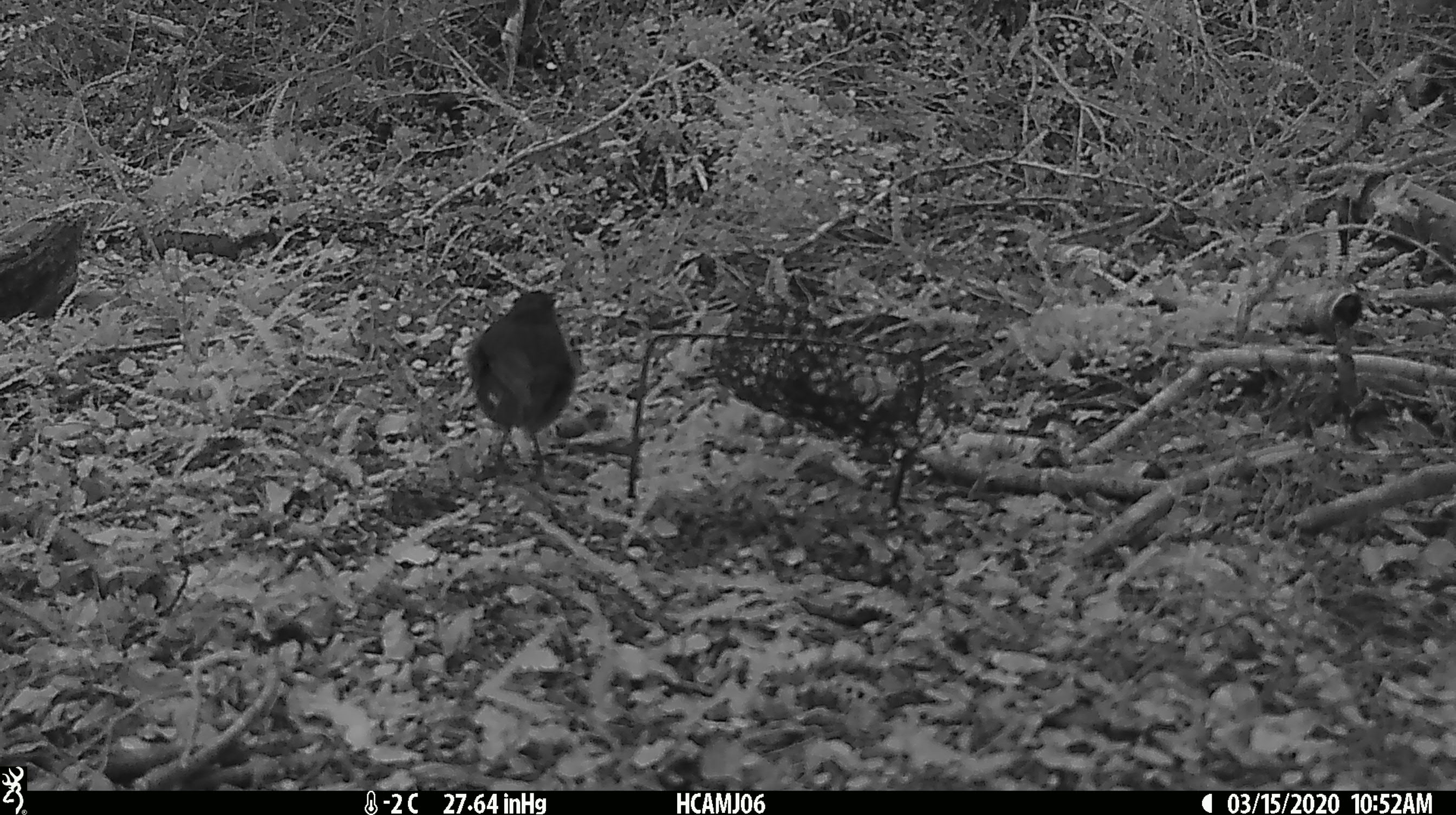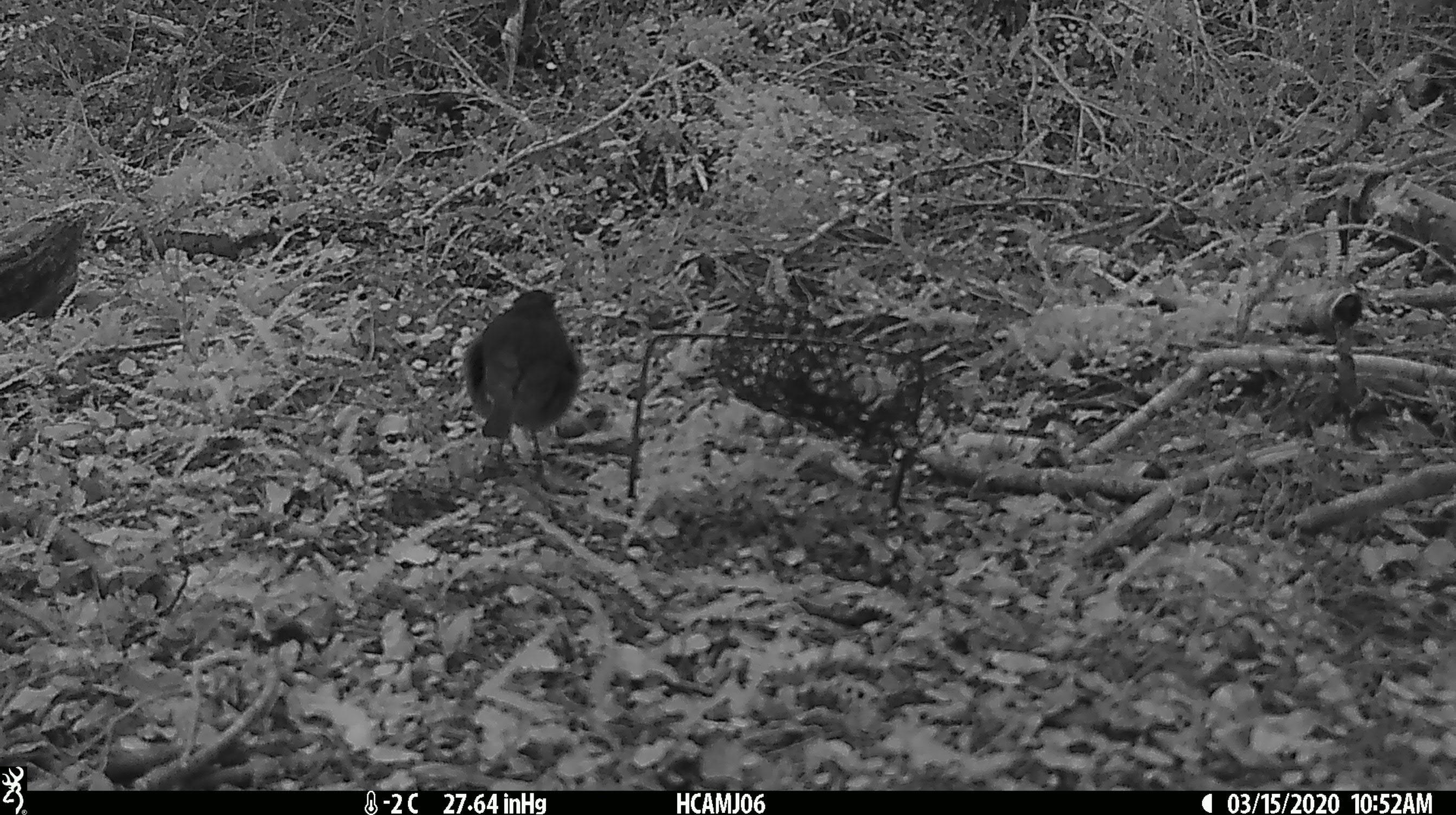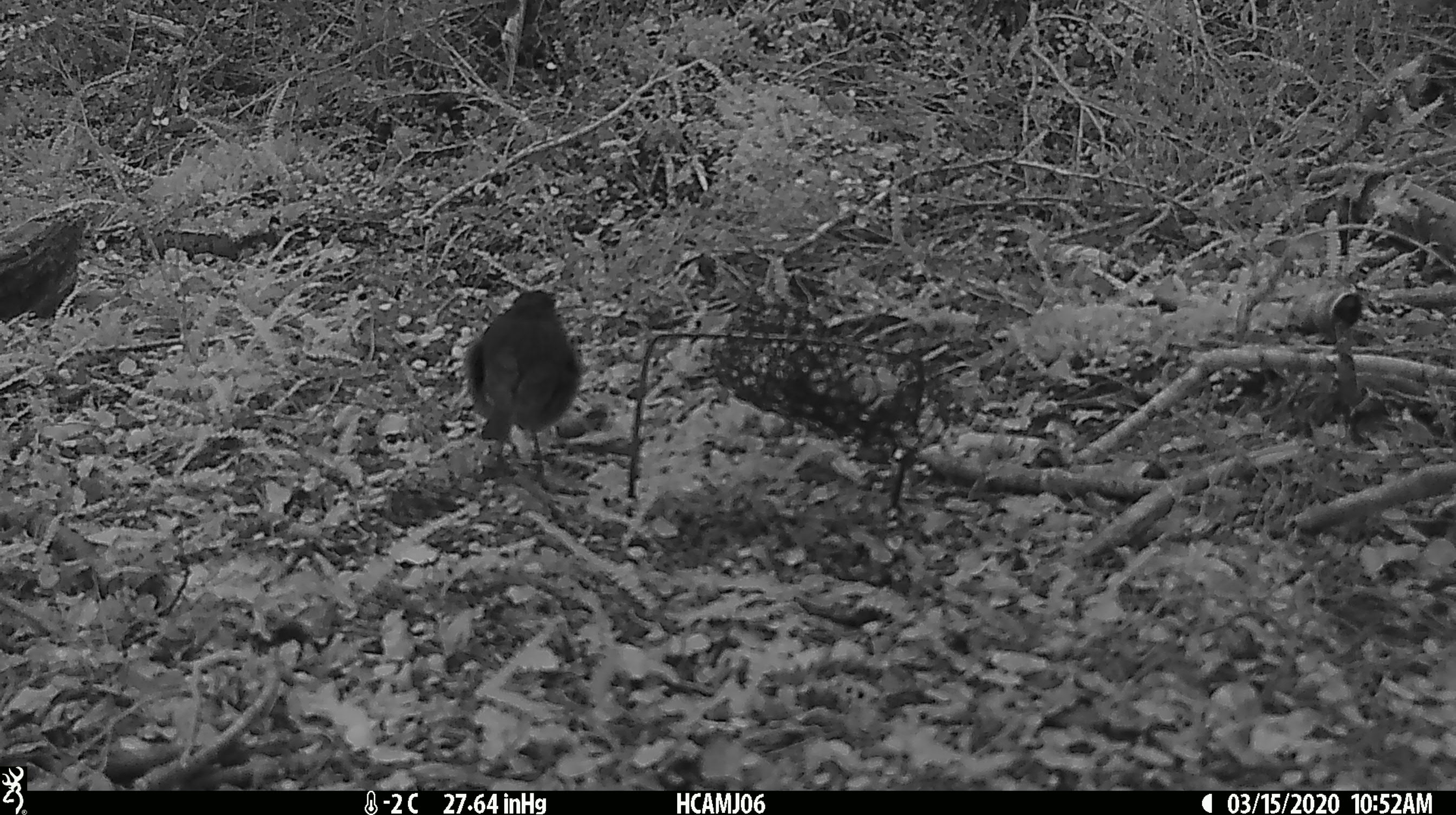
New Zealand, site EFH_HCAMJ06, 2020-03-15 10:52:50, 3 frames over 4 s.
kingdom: Animalia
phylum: Chordata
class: Mammalia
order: Rodentia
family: Muridae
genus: Mus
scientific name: Mus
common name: mouse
Mouse (Mus).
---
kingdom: Animalia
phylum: Chordata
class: Aves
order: Passeriformes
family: Petroicidae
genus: Petroica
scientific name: Petroica australis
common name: new zealand robin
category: robin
Robin (new zealand robin) (Petroica australis).